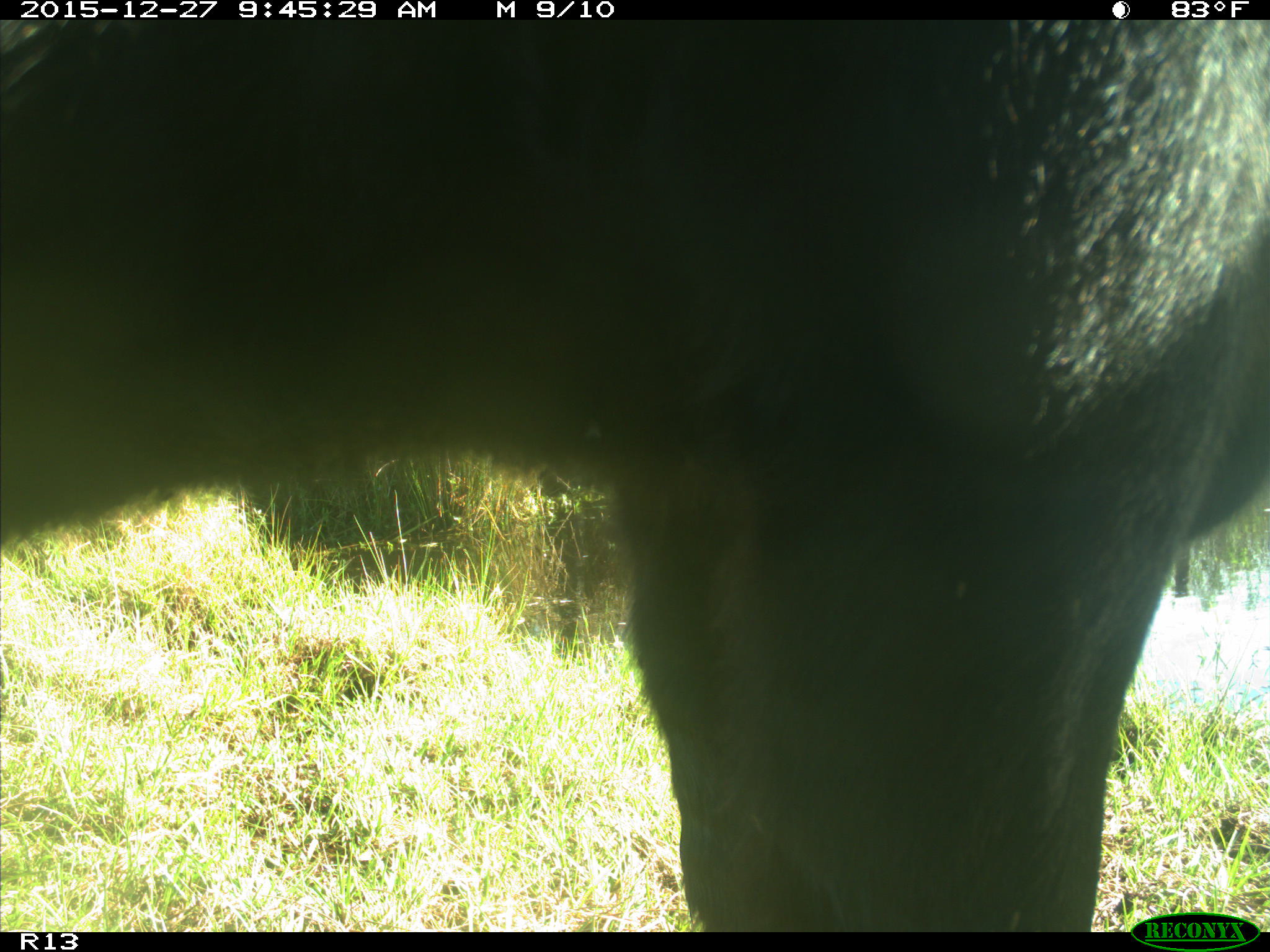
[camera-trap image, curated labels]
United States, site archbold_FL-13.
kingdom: Animalia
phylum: Chordata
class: Mammalia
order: Artiodactyla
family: Bovidae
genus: Bos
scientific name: Bos taurus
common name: domestic cow